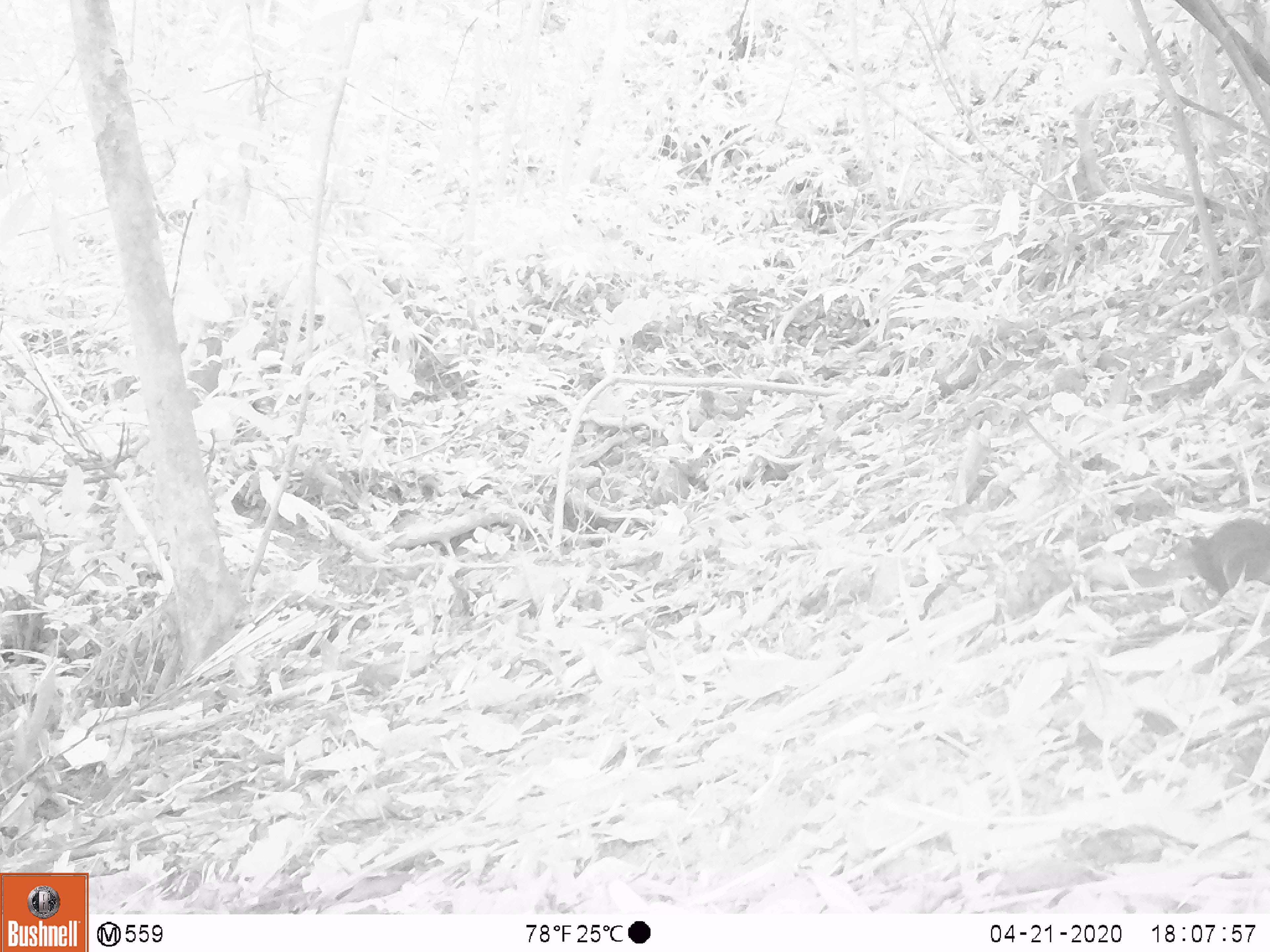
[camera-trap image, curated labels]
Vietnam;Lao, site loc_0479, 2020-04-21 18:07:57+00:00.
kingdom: Animalia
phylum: Chordata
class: Mammalia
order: Rodentia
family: Sciuridae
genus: Sciurus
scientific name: Sciurus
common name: squirrel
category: unidentified squirrel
Unidentified squirrel (squirrel) (Sciurus). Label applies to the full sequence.